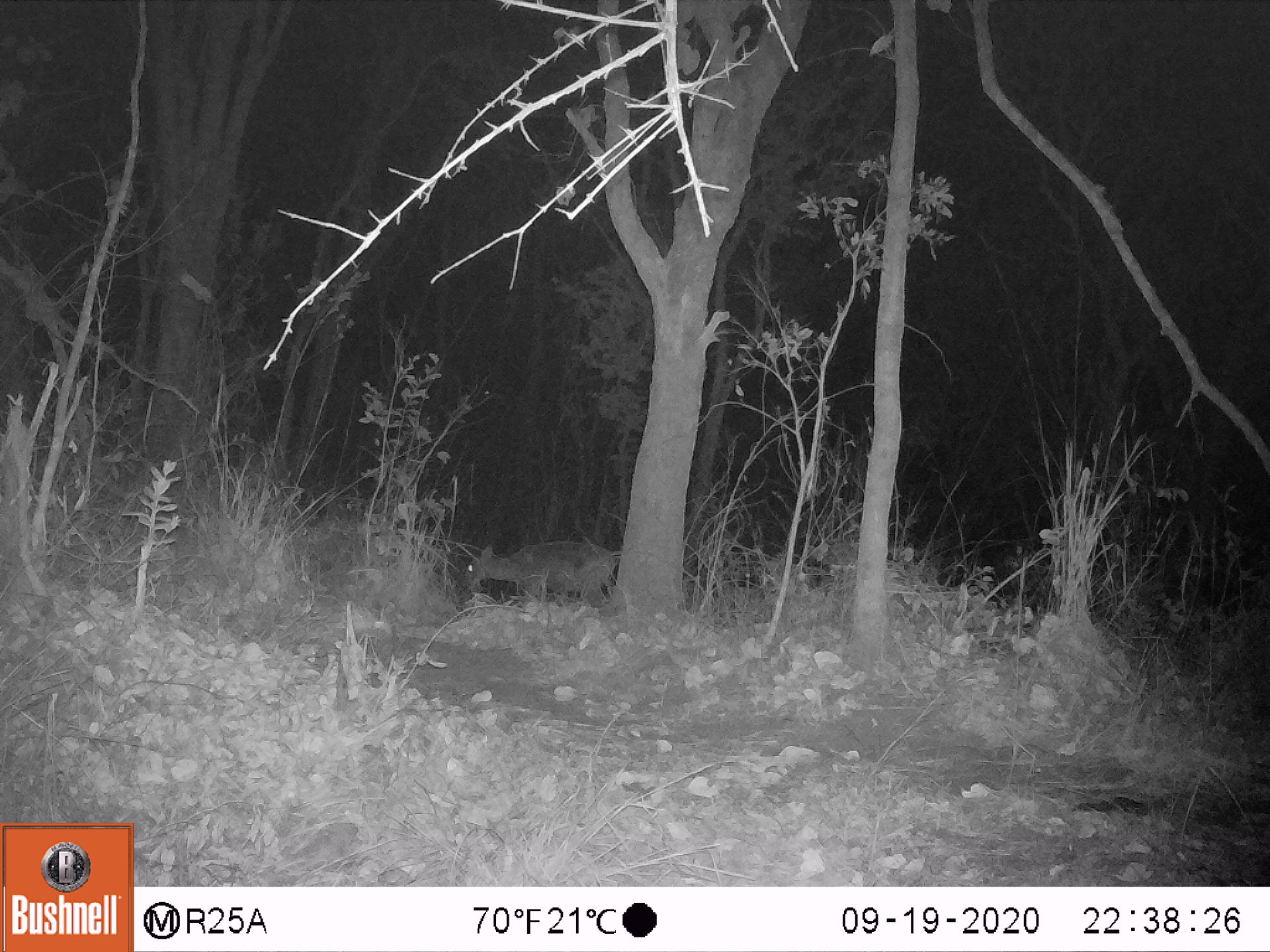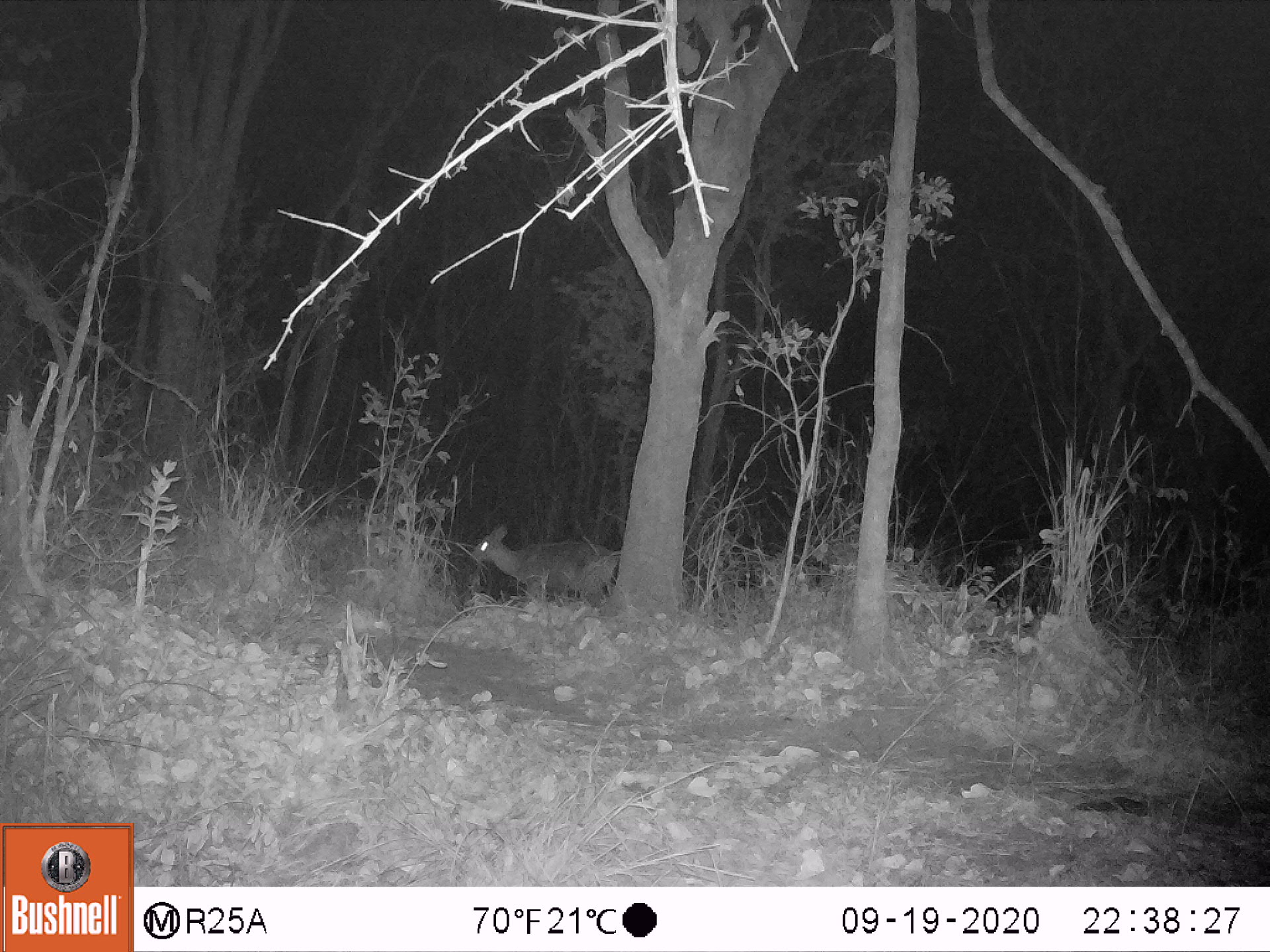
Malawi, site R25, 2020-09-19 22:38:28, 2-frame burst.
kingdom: Animalia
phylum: Chordata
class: Mammalia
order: Artiodactyla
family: Bovidae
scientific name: Antilopinae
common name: small antelope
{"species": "small antelope (Antilopinae)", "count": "1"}